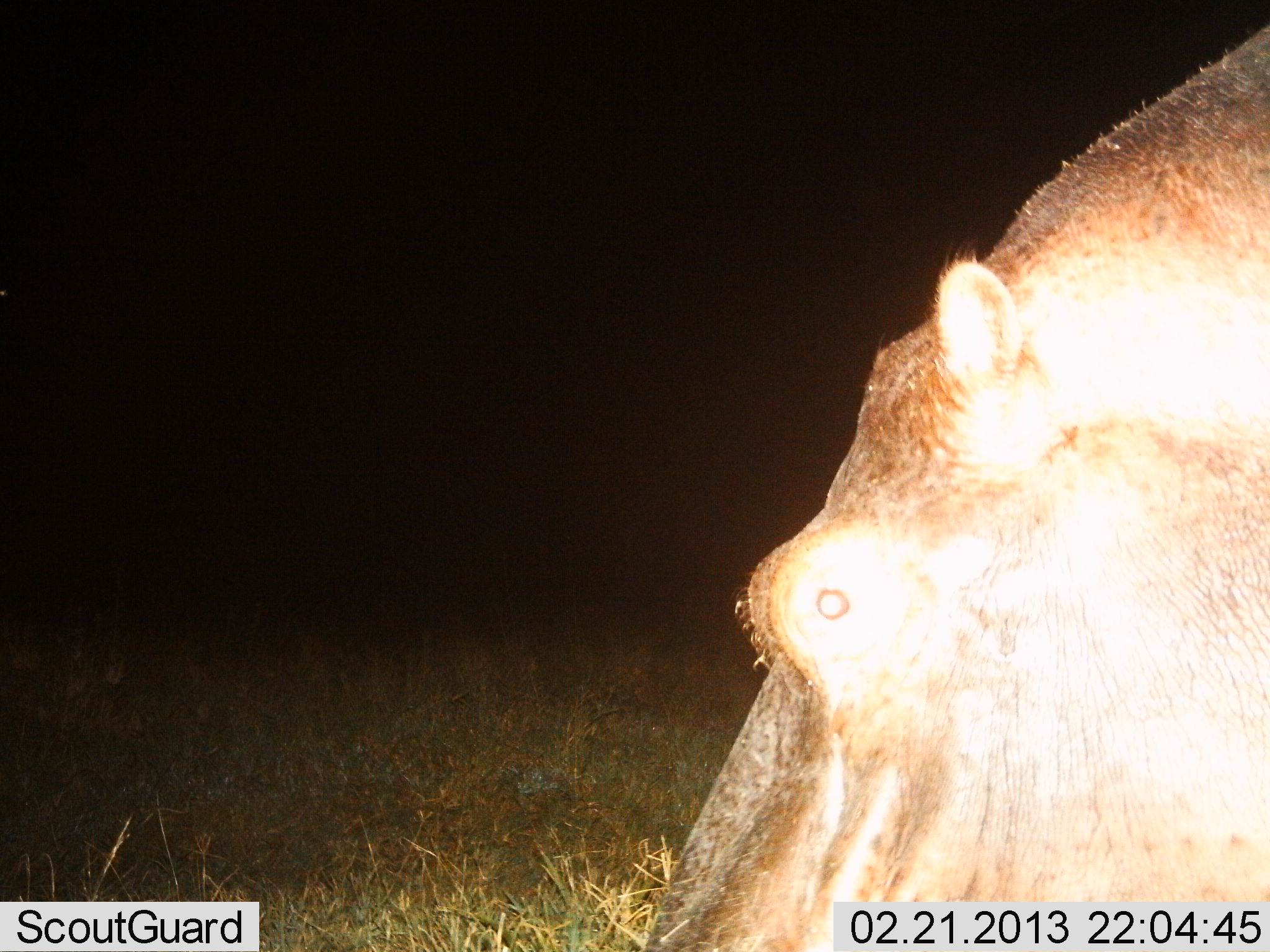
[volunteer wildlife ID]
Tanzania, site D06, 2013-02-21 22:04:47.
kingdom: Animalia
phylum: Chordata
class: Mammalia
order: Artiodactyla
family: Hippopotamidae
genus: Hippopotamus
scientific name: Hippopotamus amphibius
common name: hippopotamus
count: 1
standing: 58%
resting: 0%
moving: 12%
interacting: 0%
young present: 0%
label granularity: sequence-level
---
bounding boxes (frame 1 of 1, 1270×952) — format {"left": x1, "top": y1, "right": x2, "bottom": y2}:
animal: {"left": 644, "top": 24, "right": 1270, "bottom": 950}